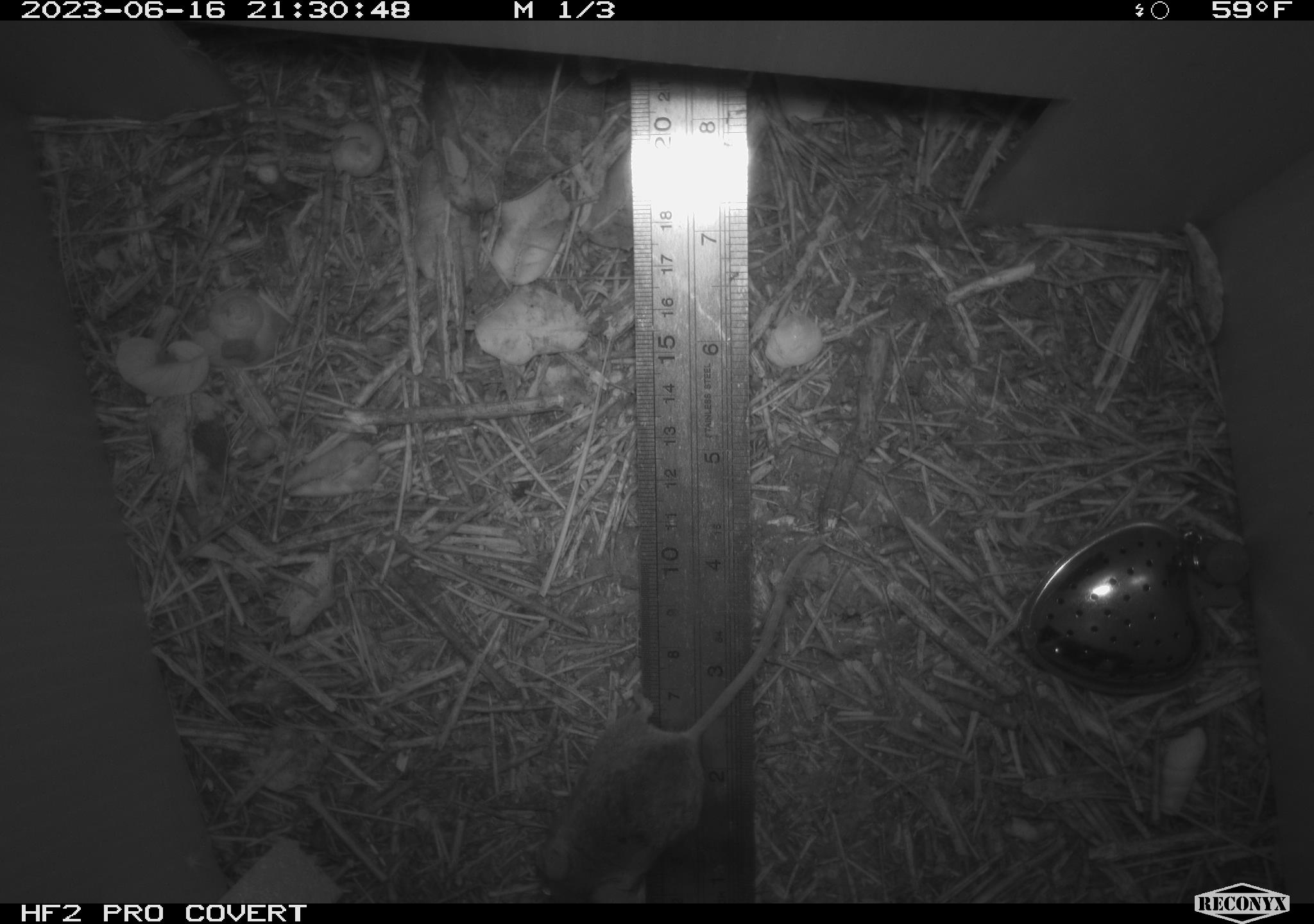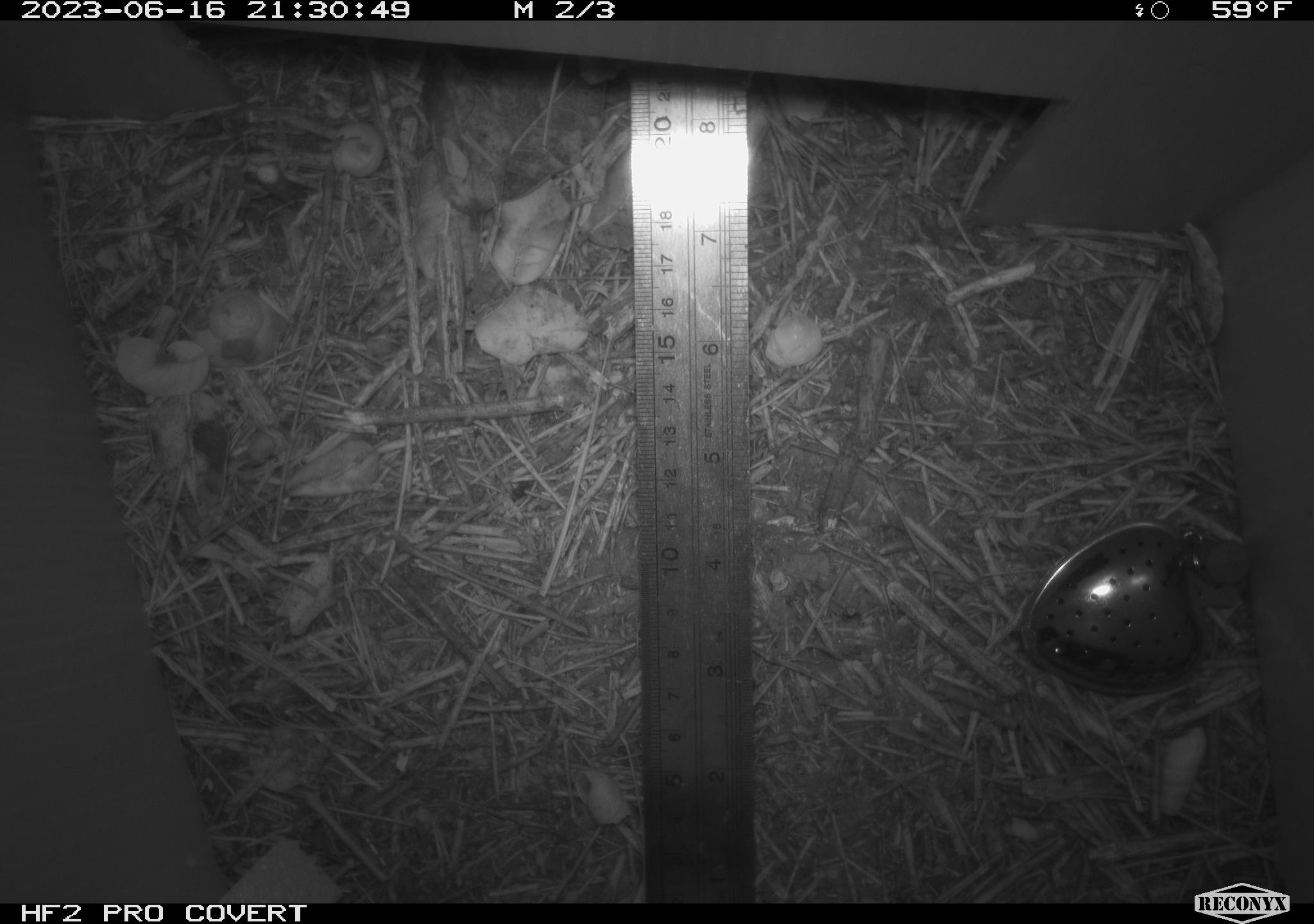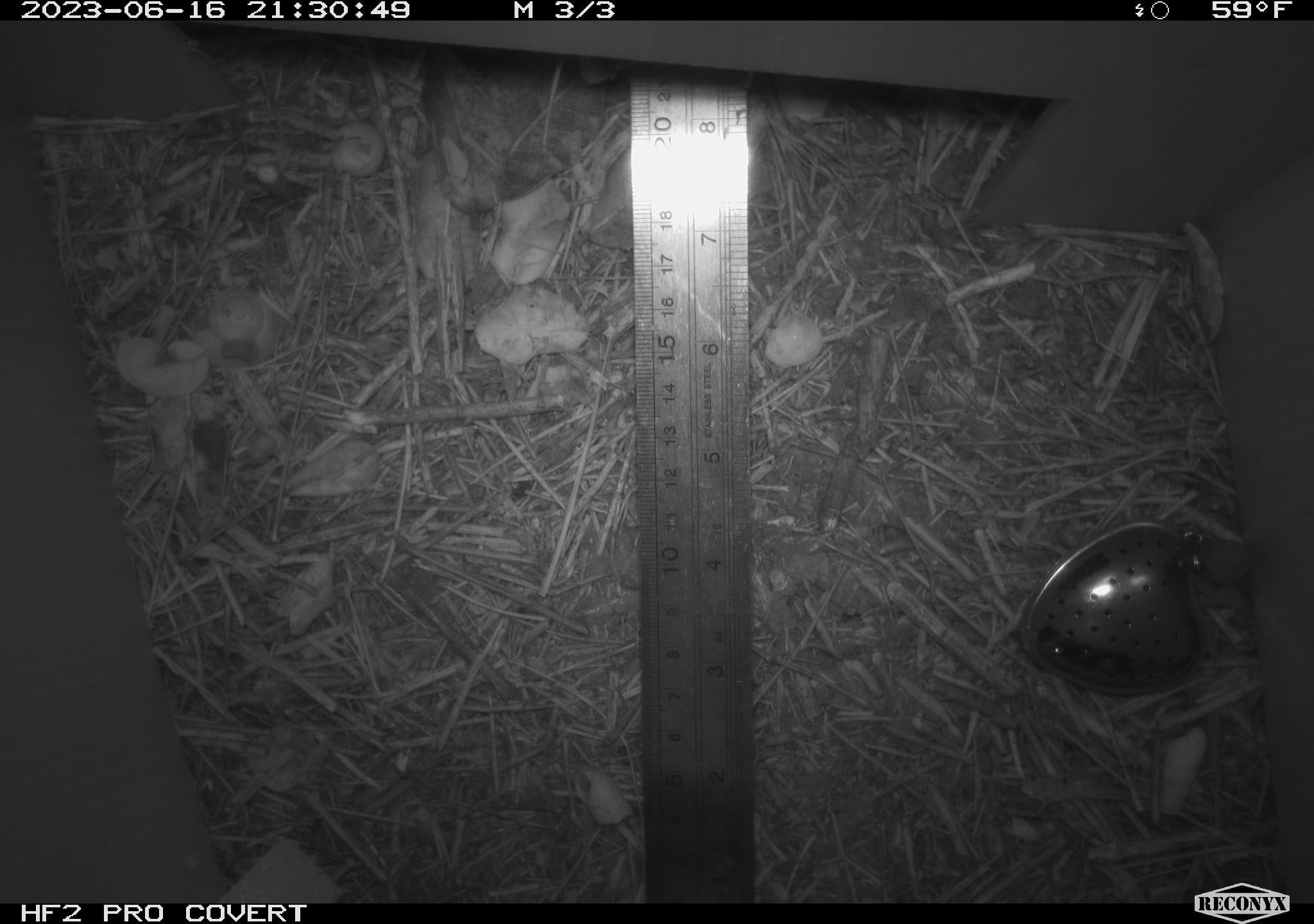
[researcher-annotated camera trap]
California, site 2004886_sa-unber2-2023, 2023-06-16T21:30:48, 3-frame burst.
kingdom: Animalia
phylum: Chordata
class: Mammalia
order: Rodentia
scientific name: Rodentia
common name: mouse species